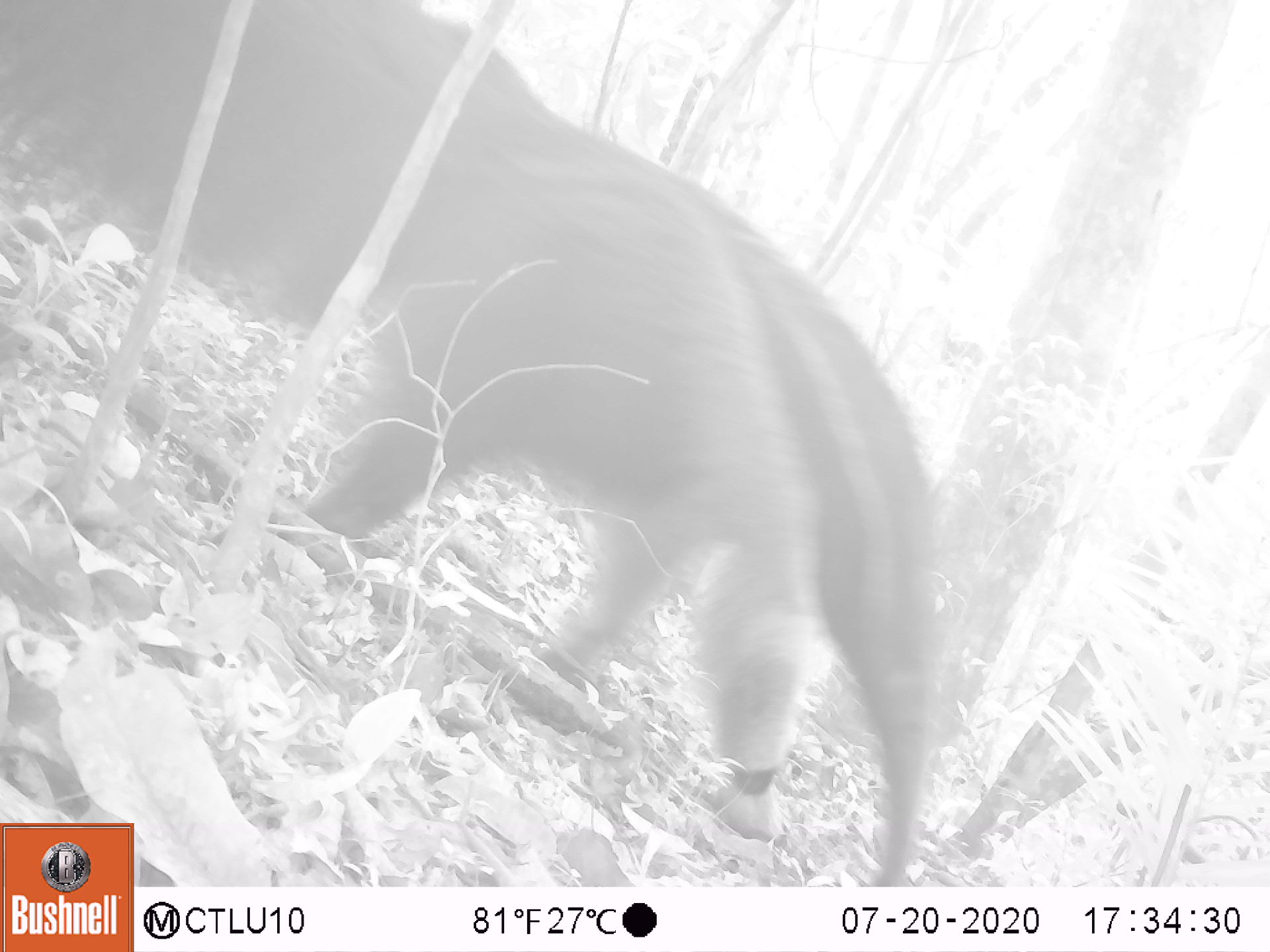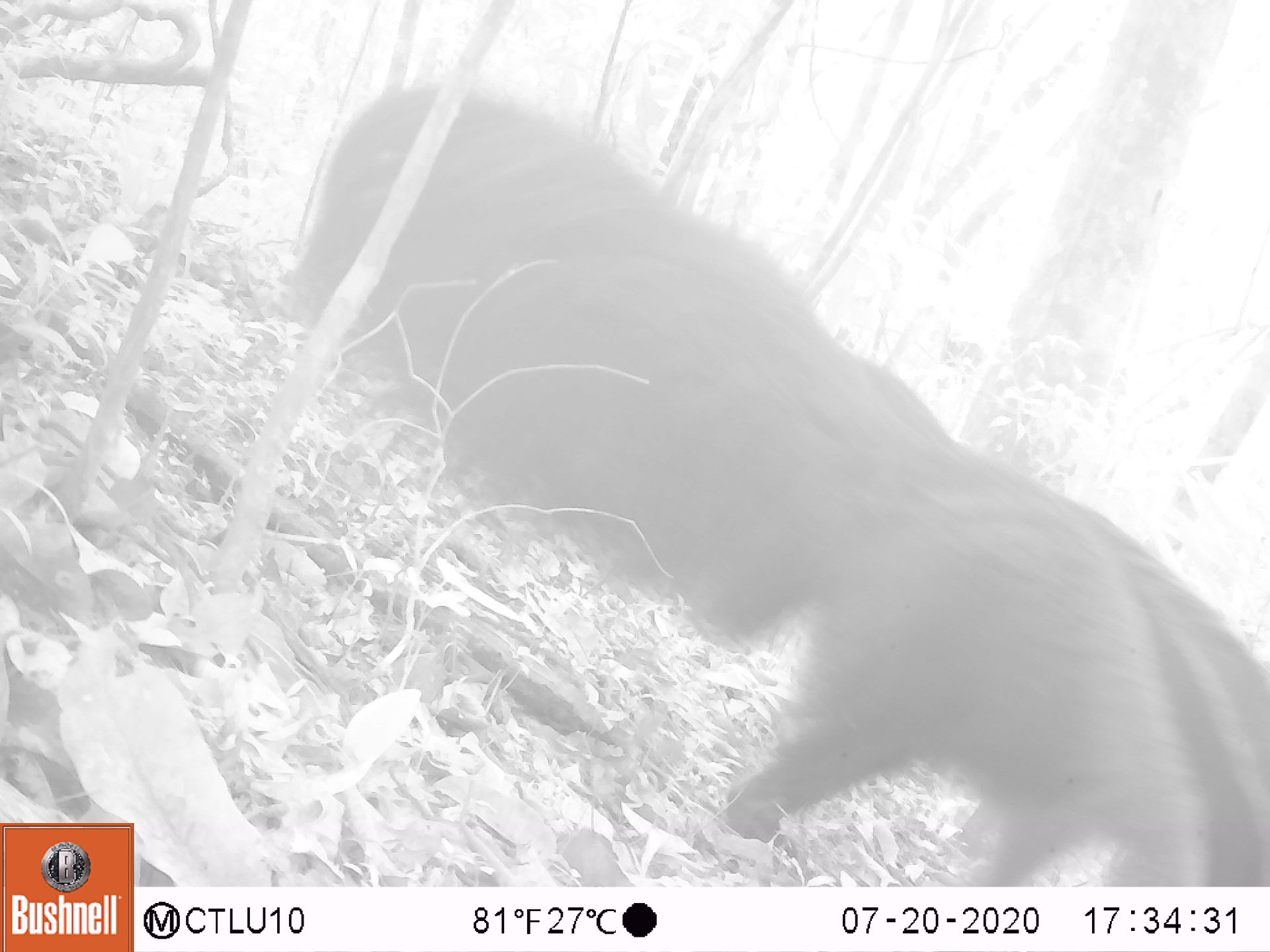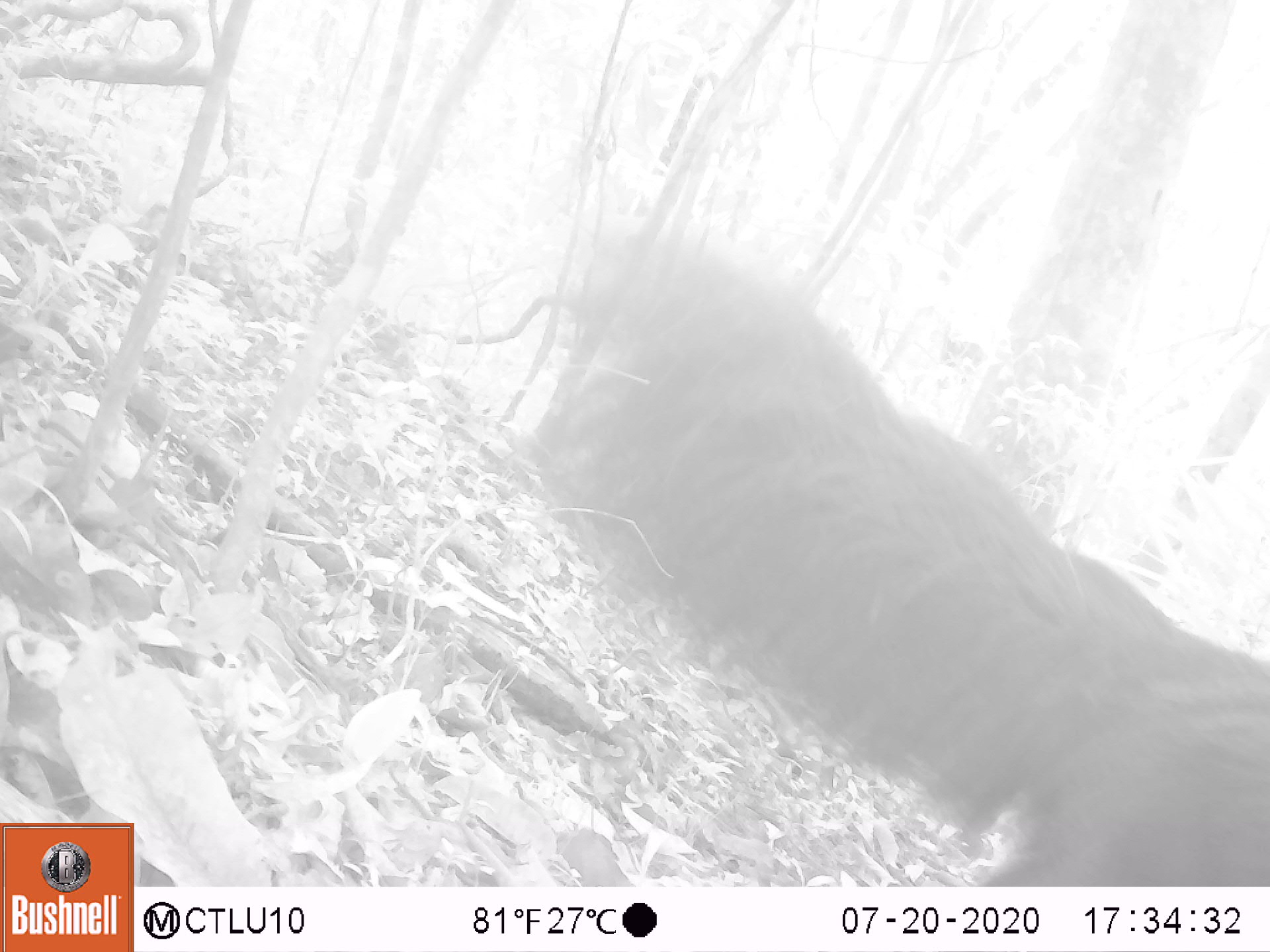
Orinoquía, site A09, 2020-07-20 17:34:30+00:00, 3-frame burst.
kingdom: Animalia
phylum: Chordata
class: Mammalia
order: Pilosa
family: Myrmecophagidae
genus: Myrmecophaga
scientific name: Myrmecophaga tridactyla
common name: giant anteater